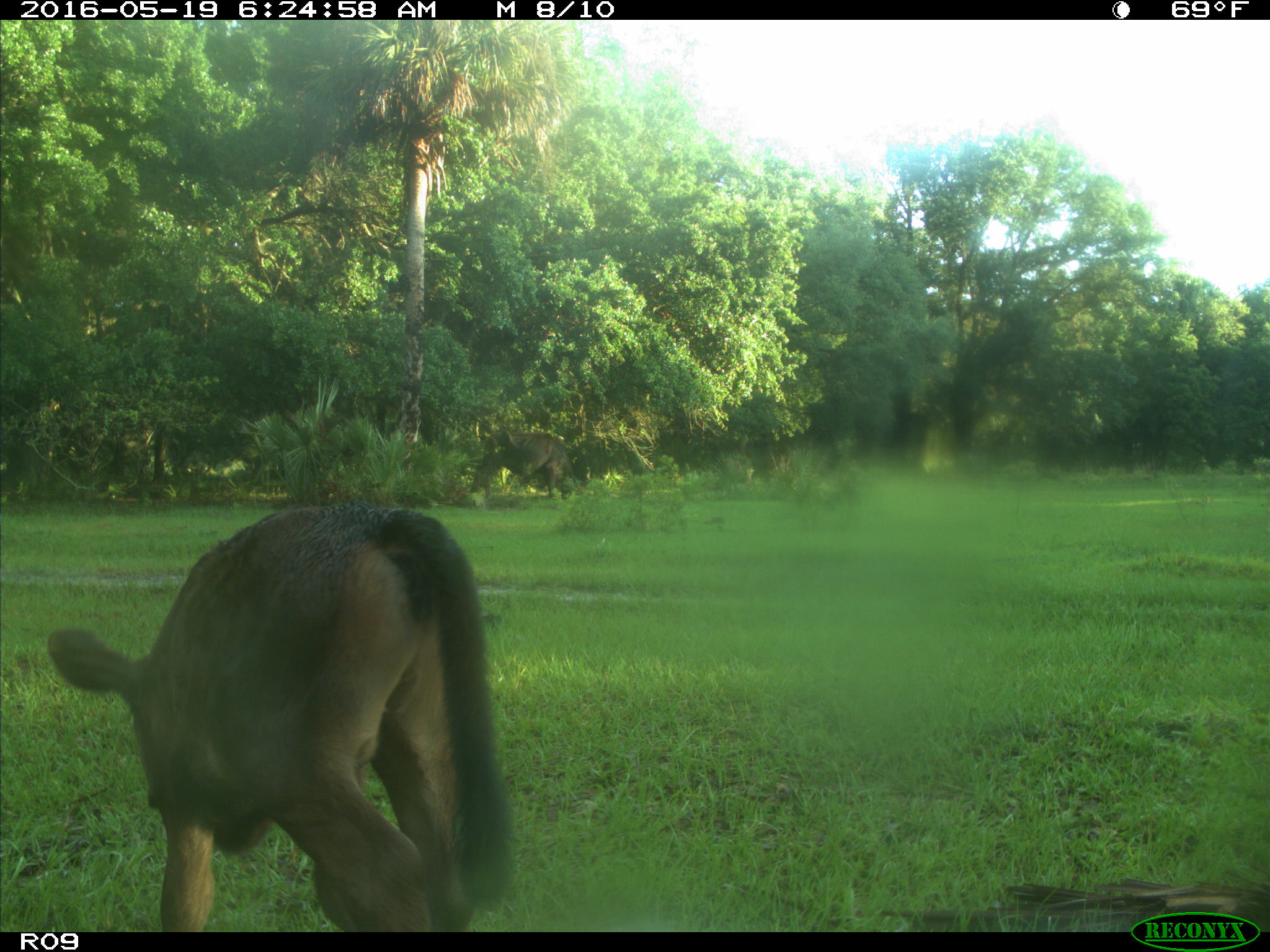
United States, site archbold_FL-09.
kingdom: Animalia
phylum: Chordata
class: Mammalia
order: Artiodactyla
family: Bovidae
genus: Bos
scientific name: Bos taurus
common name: domestic cow